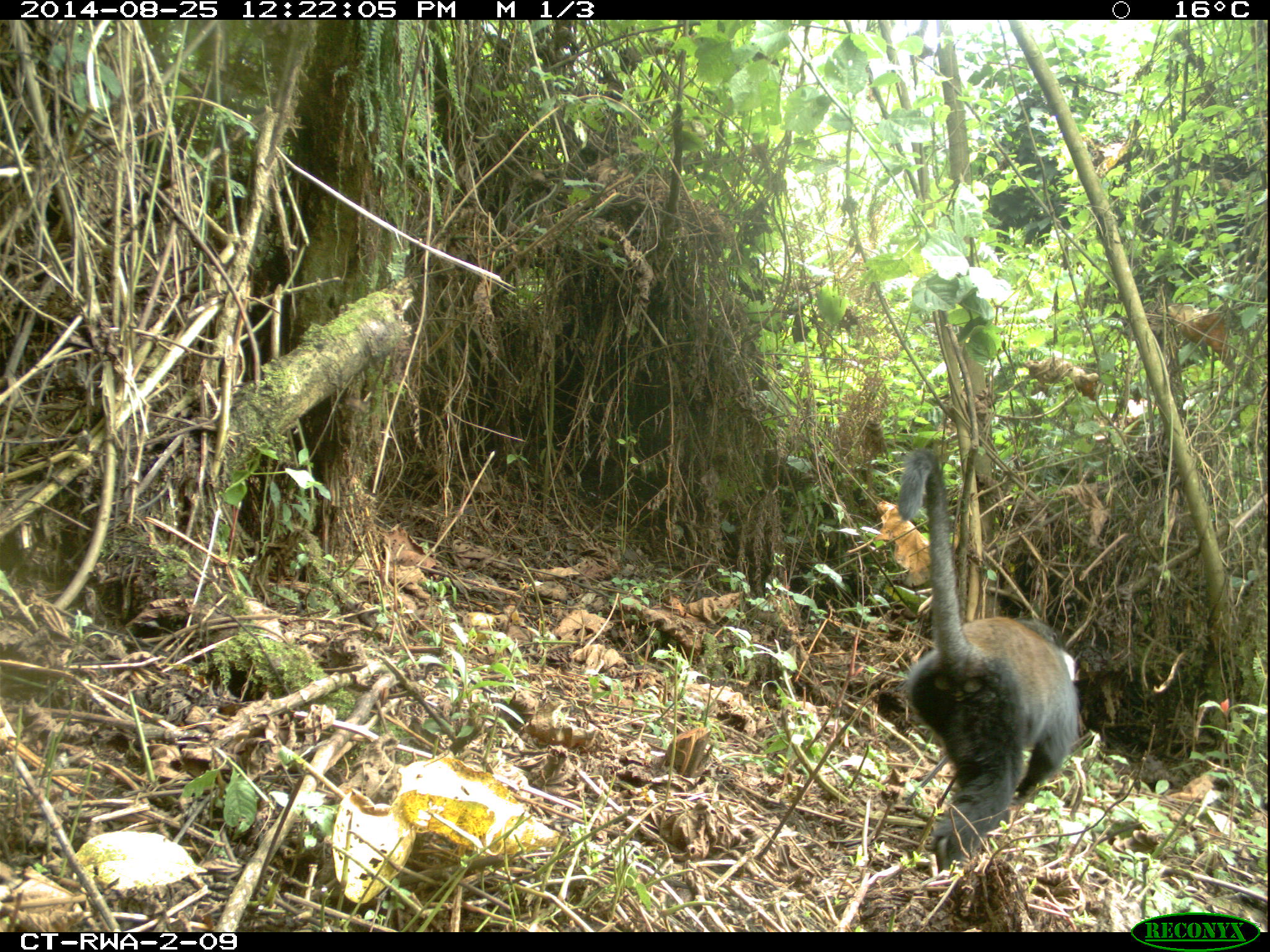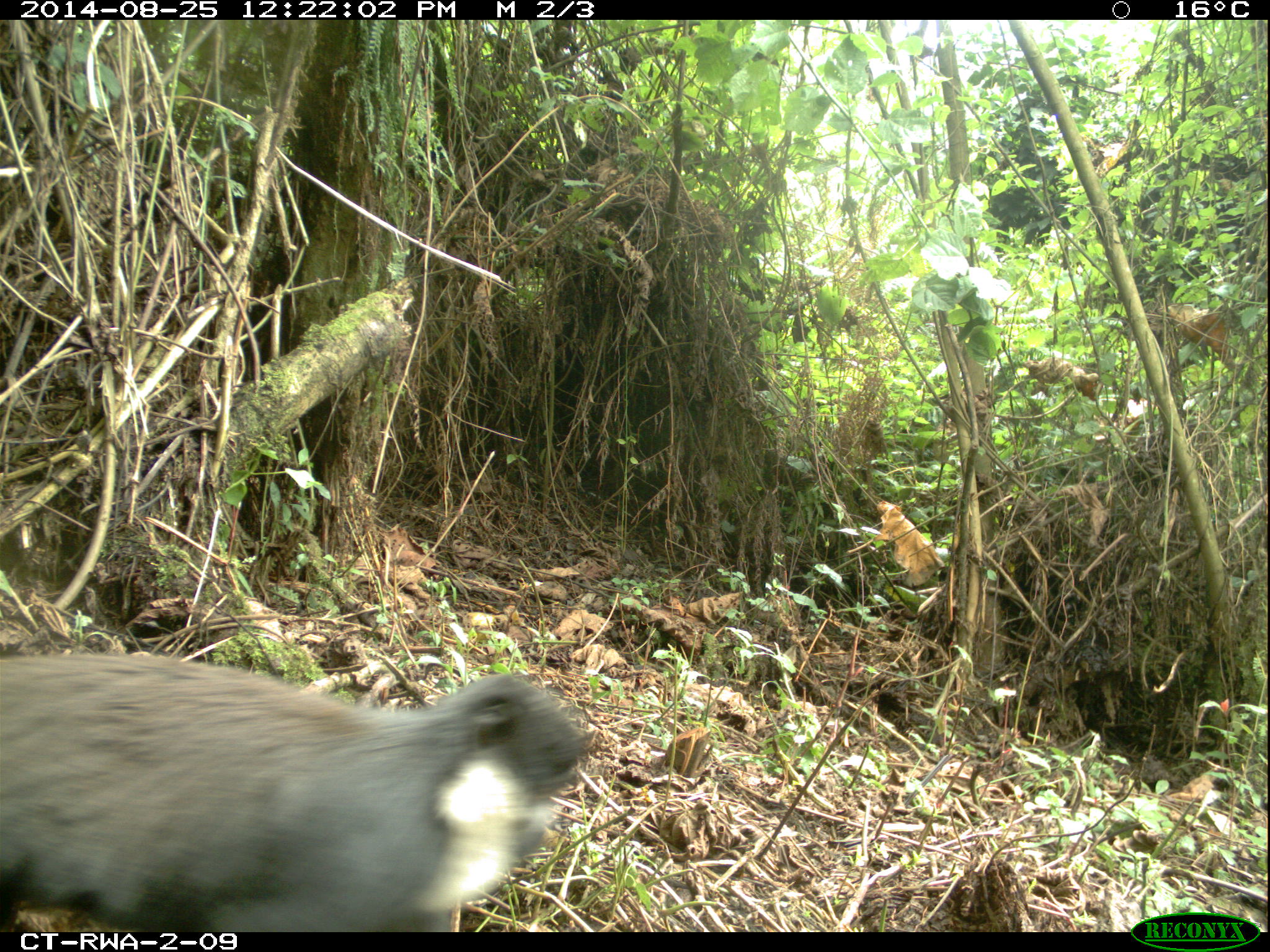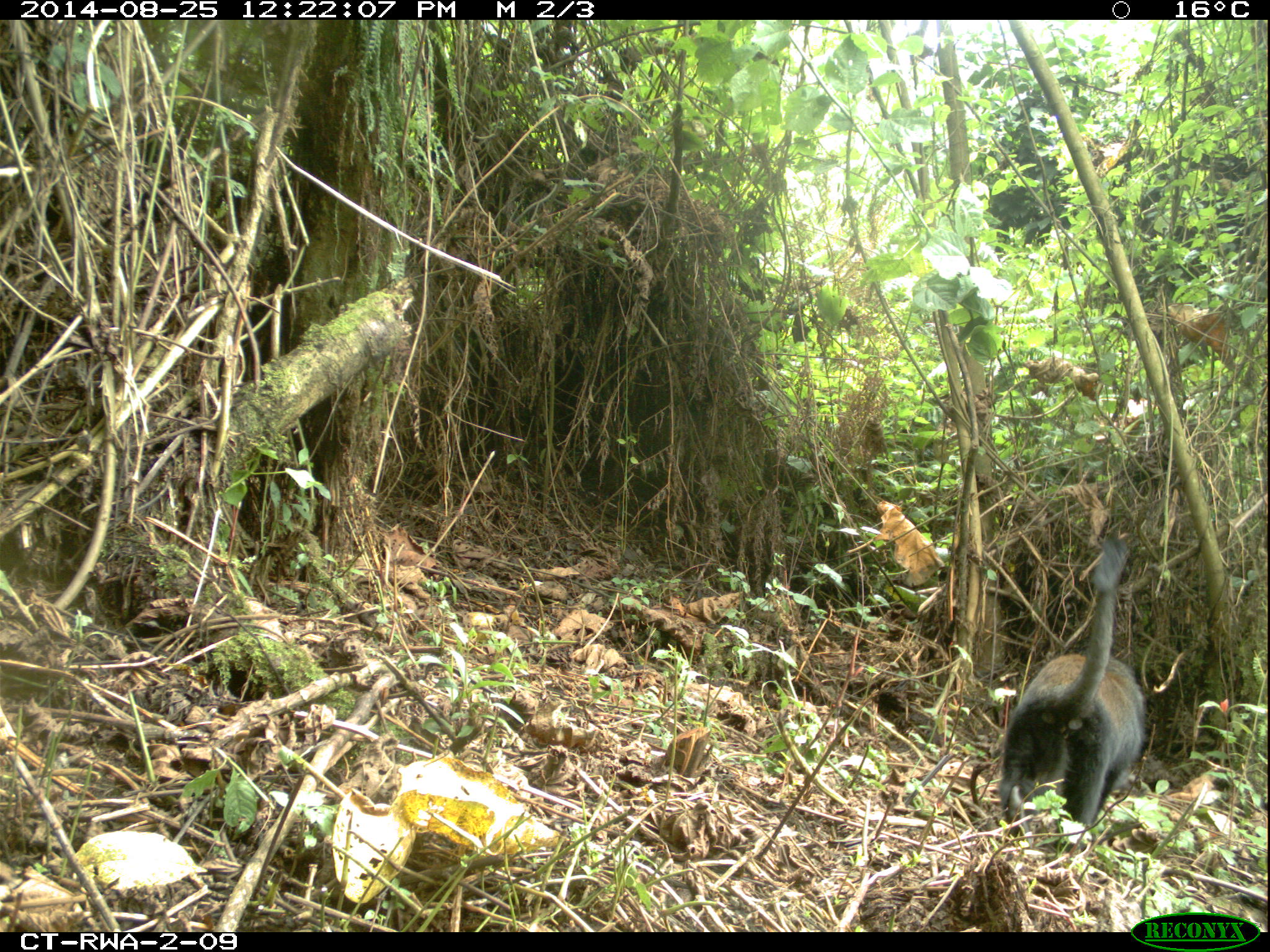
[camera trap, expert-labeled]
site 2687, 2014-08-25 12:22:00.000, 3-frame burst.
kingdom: Animalia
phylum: Chordata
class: Mammalia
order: Primates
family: Cercopithecidae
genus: Allochrocebus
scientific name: Allochrocebus lhoesti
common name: l'hoest's monkey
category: cercopithecus lhoesti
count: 1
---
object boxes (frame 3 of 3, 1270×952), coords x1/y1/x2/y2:
cercopithecus lhoesti: 993/534/1145/860